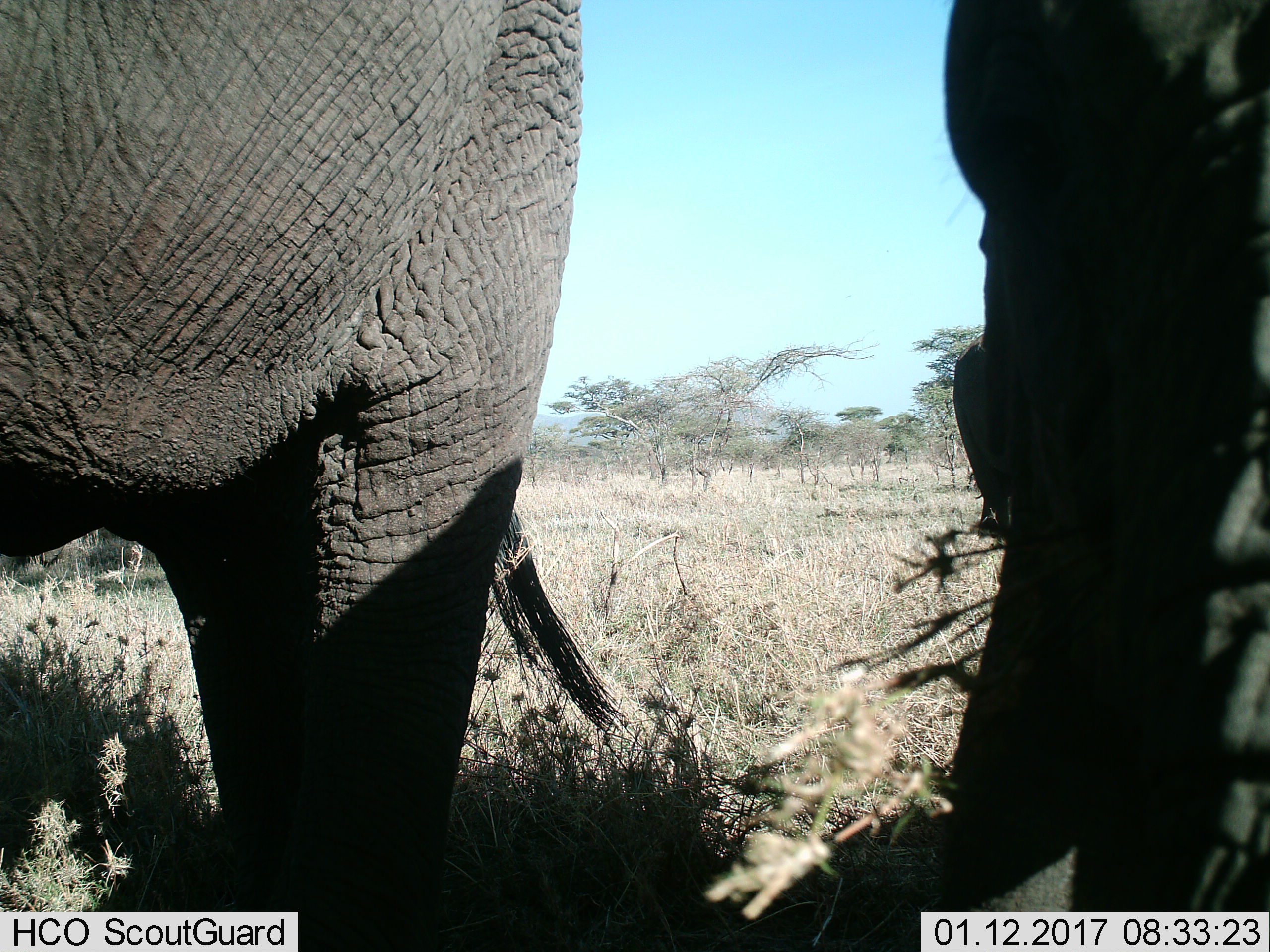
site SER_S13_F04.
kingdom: Animalia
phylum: Chordata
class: Mammalia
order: Proboscidea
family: Elephantidae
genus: Loxodonta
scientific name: Loxodonta africana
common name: african bush elephant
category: elephant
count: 2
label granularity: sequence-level